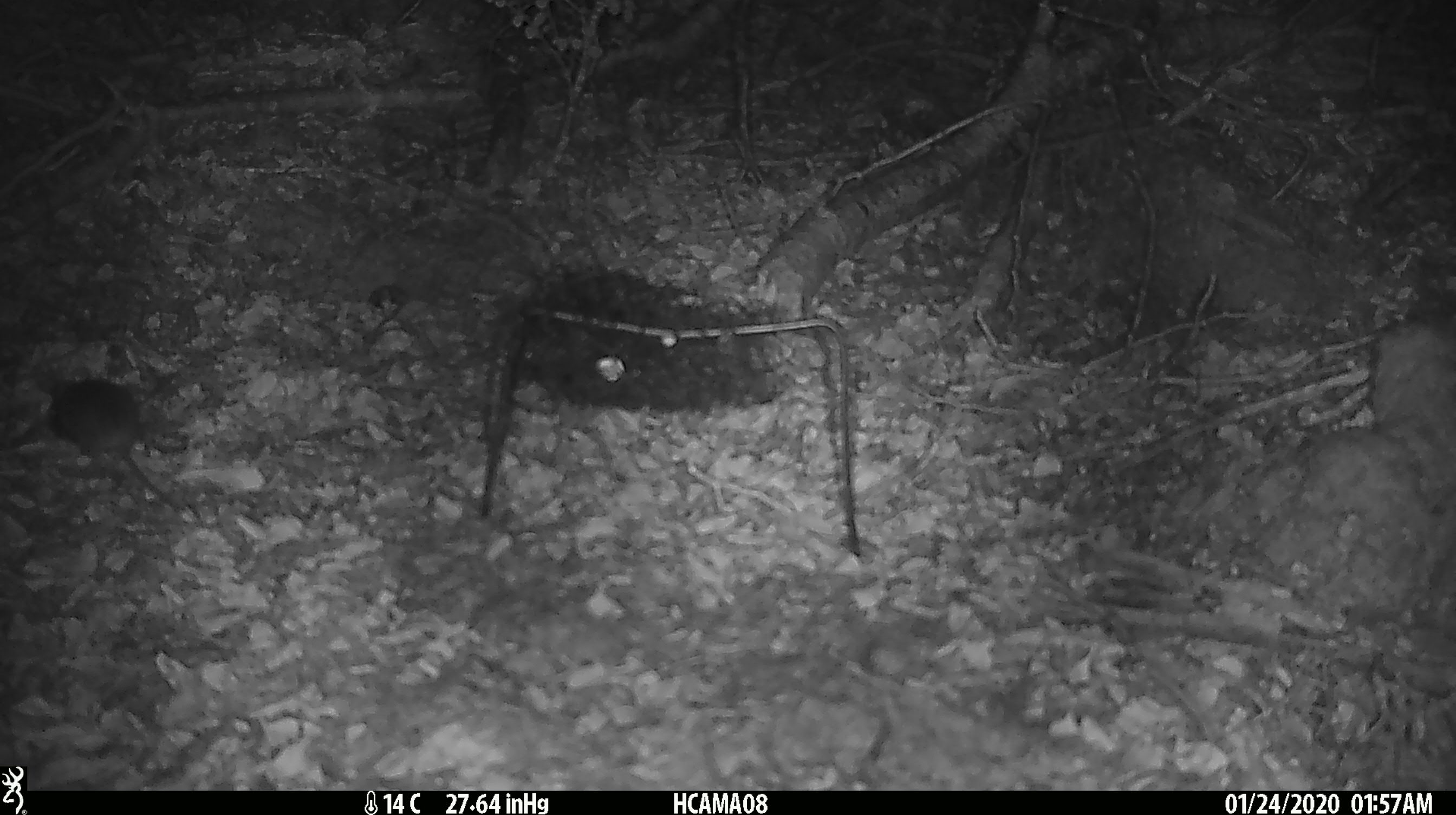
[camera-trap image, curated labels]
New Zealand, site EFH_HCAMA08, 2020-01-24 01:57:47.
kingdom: Animalia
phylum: Chordata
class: Mammalia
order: Rodentia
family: Muridae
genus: Mus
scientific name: Mus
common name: mouse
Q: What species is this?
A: Mouse (Mus).